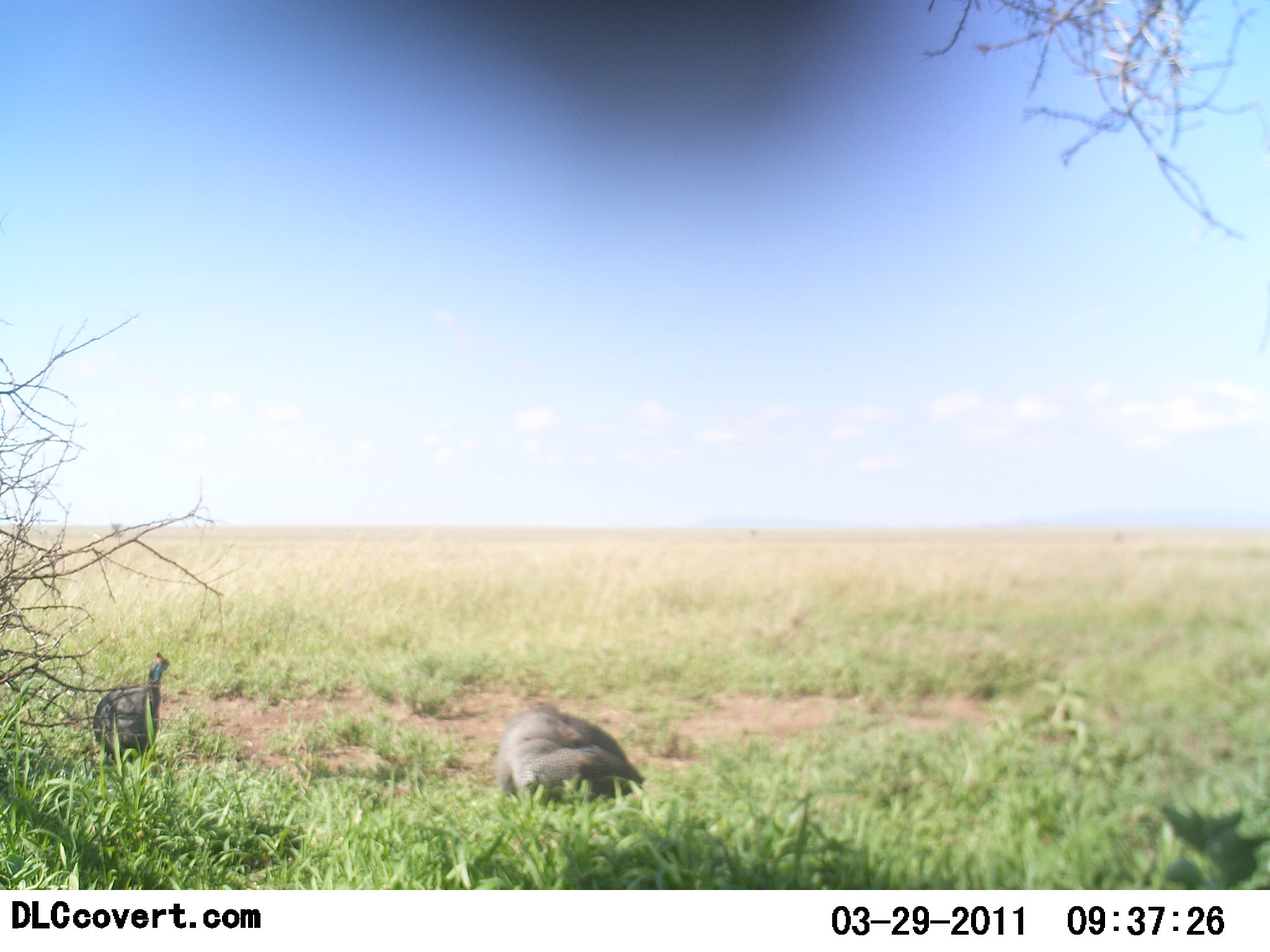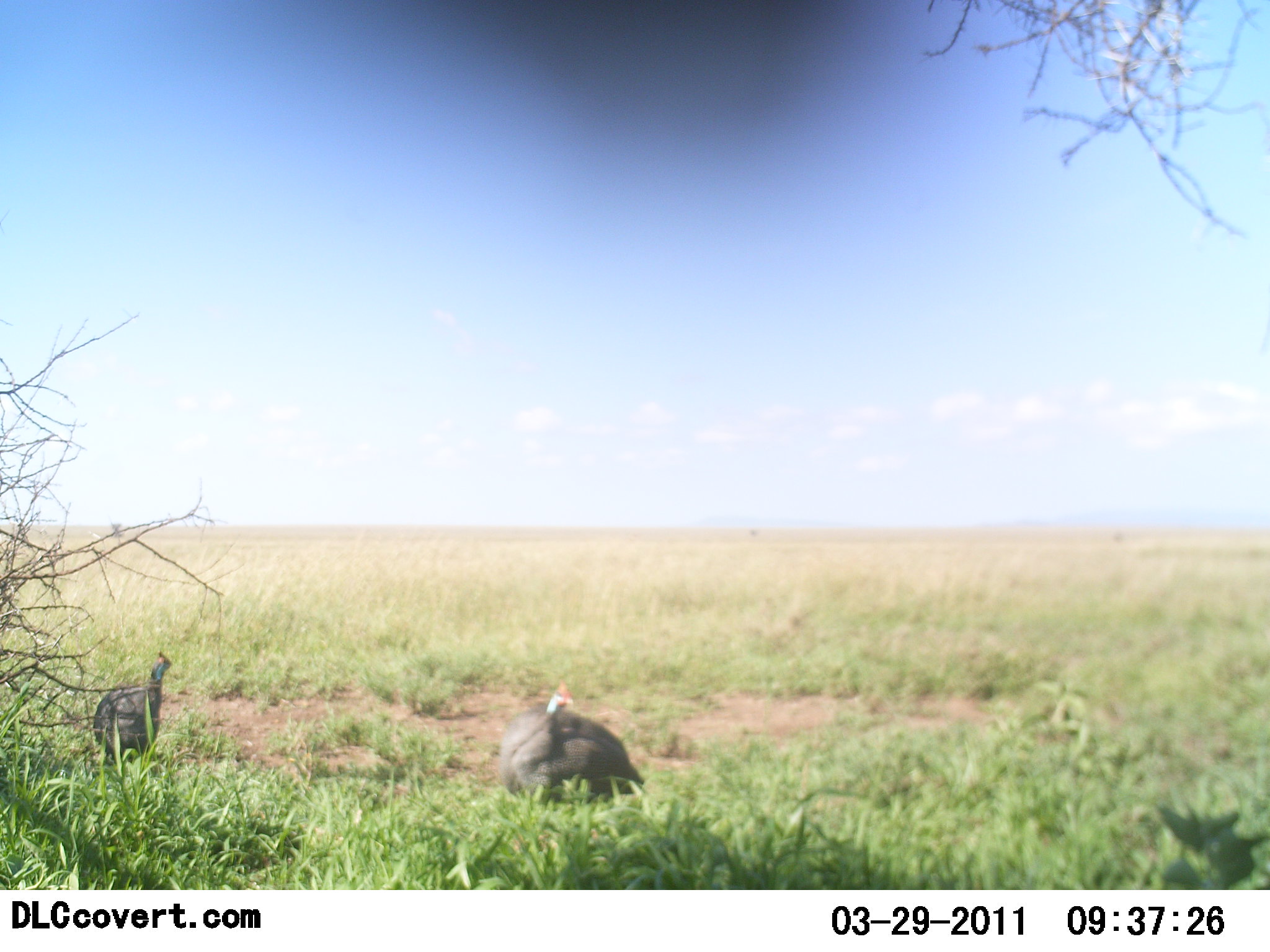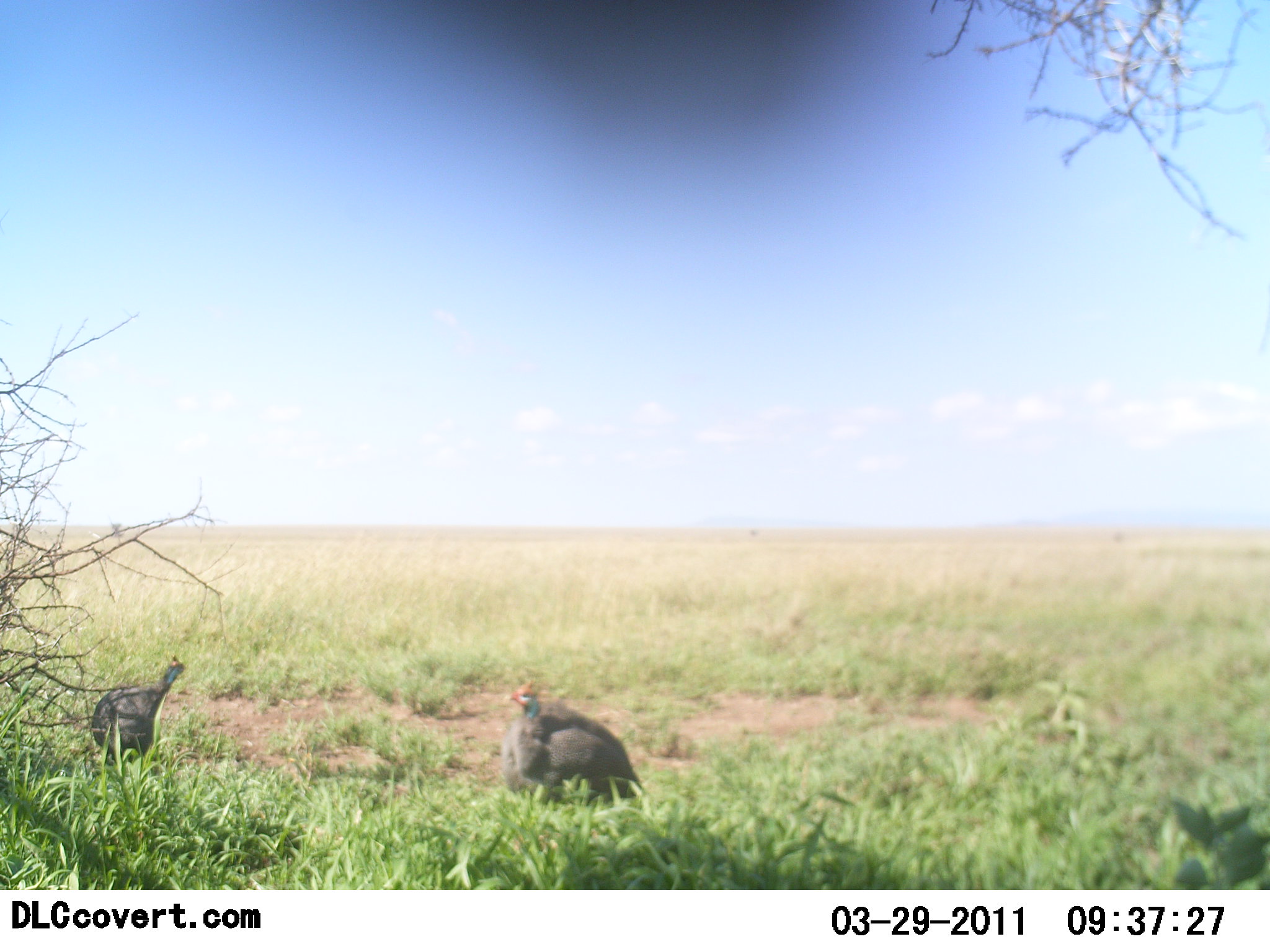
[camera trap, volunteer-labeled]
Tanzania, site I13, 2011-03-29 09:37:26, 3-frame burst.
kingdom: Animalia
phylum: Chordata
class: Aves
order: Galliformes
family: Numididae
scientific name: Numididae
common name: guinea fowl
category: guineafowl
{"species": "guineafowl (guinea fowl) (Numididae)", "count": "2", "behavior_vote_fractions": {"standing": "90%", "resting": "10%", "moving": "10%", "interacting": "0%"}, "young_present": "0%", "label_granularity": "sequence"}